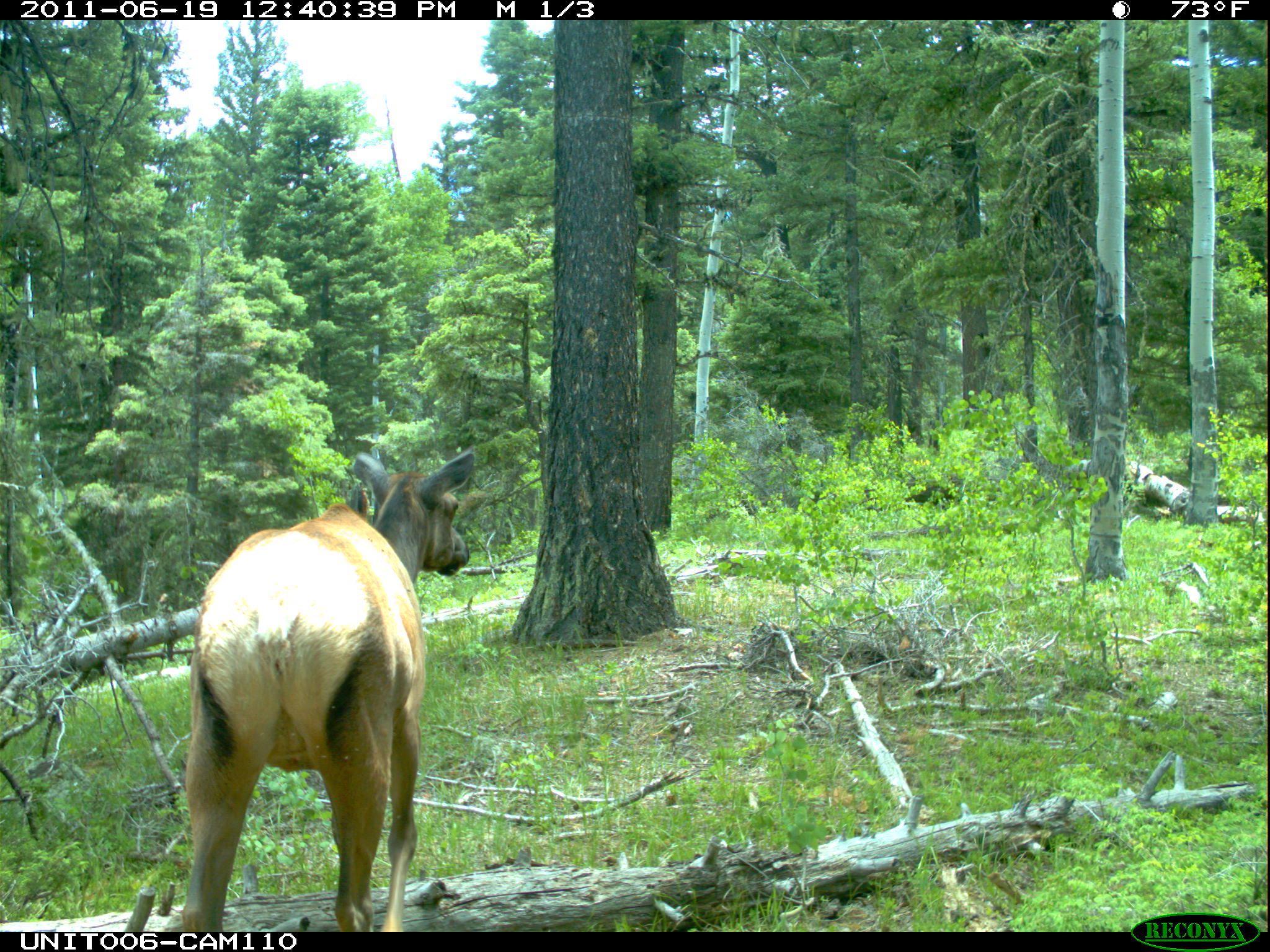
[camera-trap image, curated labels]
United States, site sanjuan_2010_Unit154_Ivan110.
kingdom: Animalia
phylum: Chordata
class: Mammalia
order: Artiodactyla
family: Cervidae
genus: Cervus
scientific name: Cervus elaphus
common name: red deer